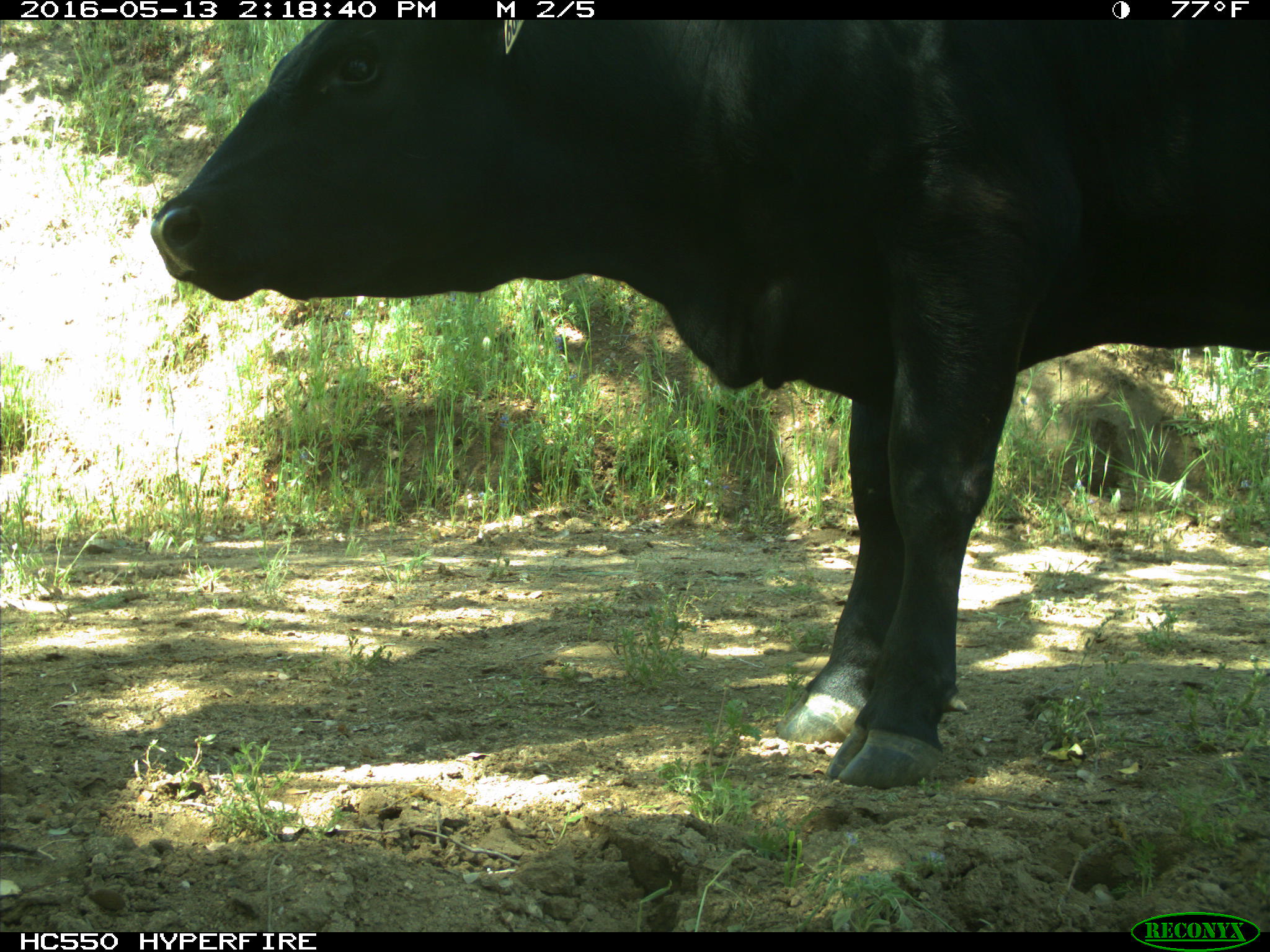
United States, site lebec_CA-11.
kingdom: Animalia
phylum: Chordata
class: Mammalia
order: Artiodactyla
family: Bovidae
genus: Bos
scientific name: Bos taurus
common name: domestic cow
Bos taurus (domestic cow).